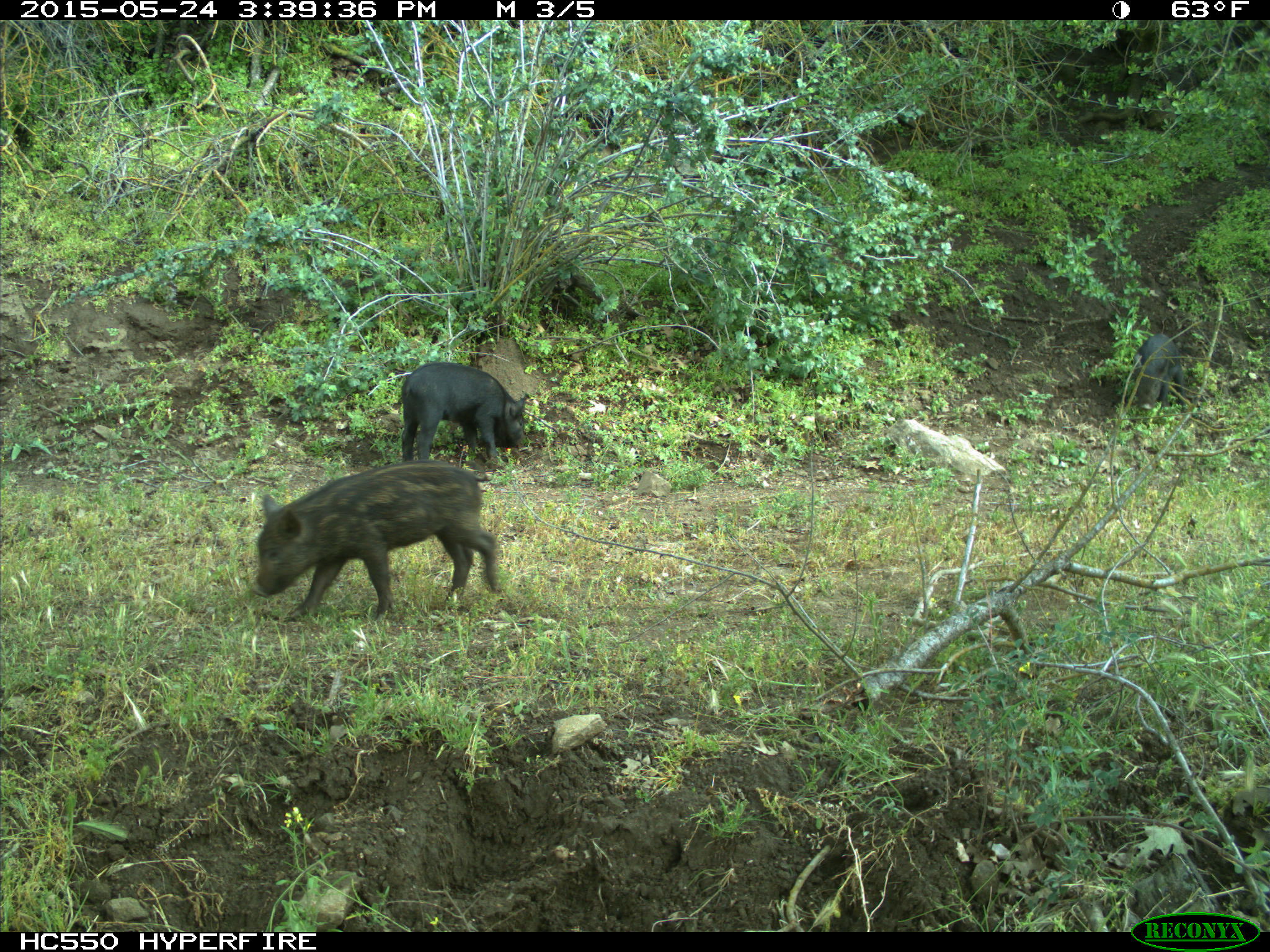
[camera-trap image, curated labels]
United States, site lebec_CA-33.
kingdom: Animalia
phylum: Chordata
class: Mammalia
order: Artiodactyla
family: Suidae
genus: Sus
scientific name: Sus scrofa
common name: wild boar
Sus scrofa (wild boar).